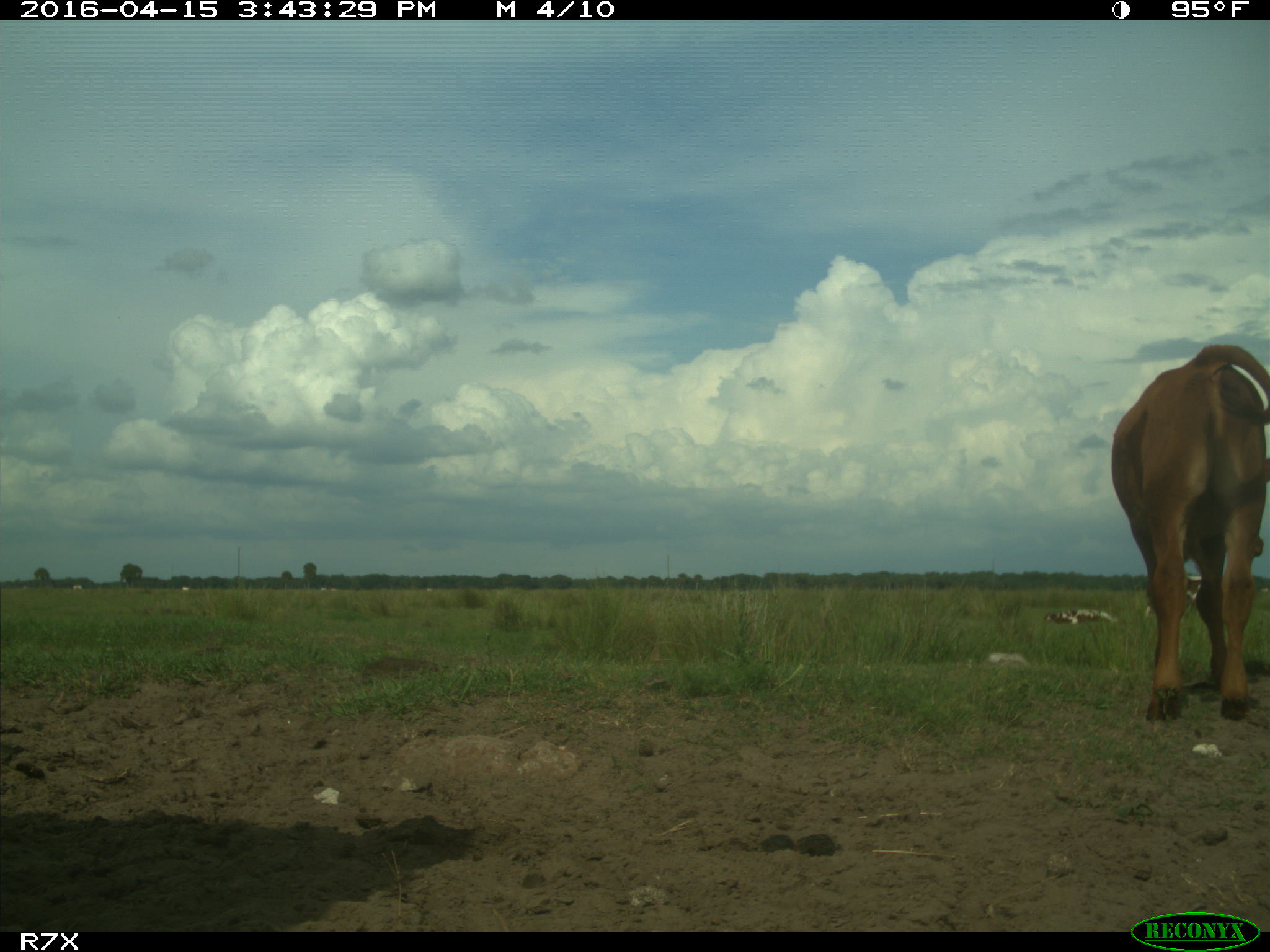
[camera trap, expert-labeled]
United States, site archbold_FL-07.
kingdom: Animalia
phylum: Chordata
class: Mammalia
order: Artiodactyla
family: Bovidae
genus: Bos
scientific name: Bos taurus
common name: domestic cow